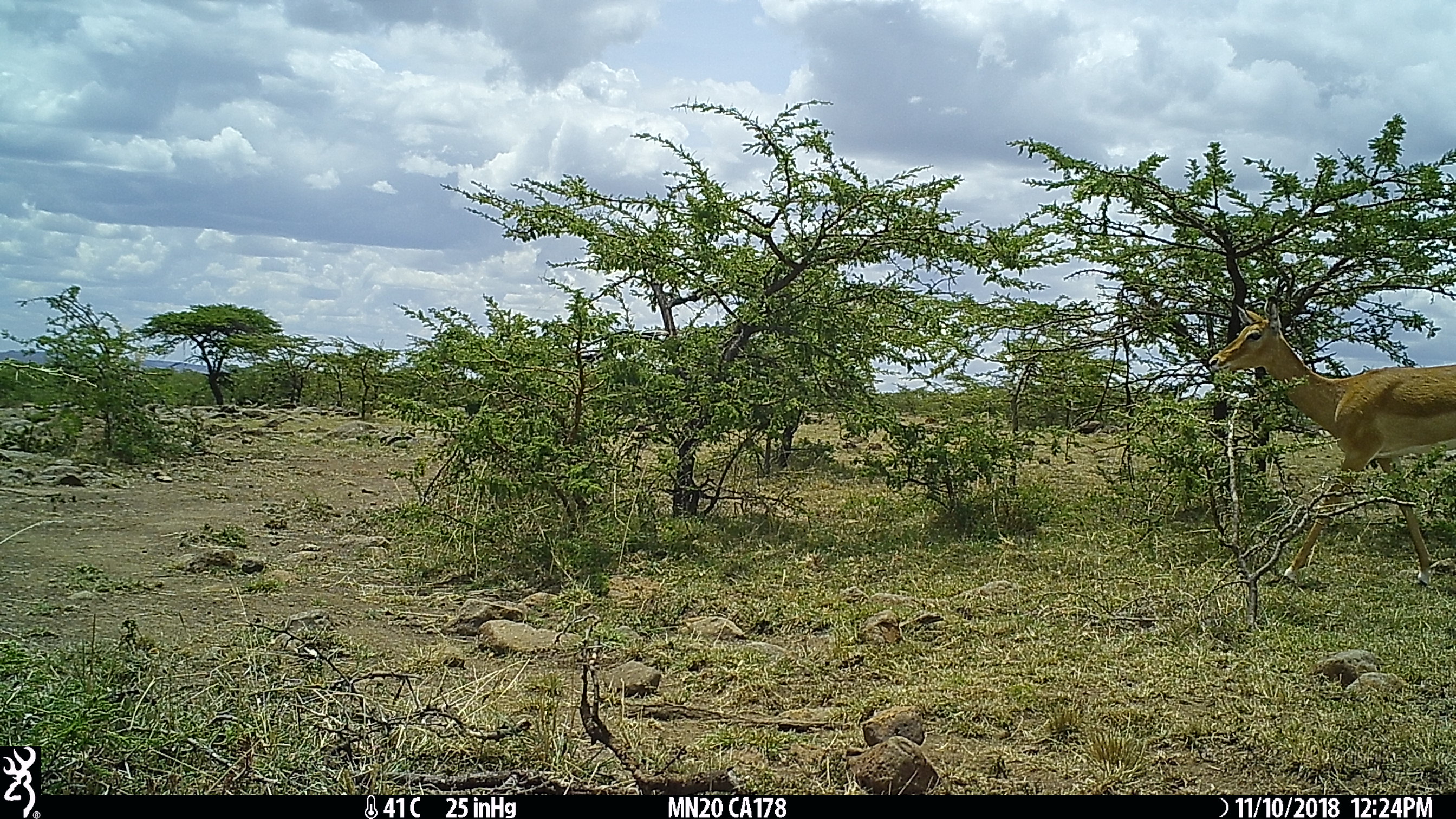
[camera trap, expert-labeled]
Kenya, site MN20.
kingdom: Animalia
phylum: Chordata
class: Mammalia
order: Artiodactyla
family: Bovidae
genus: Aepyceros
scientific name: Aepyceros melampus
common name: impala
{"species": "impala (Aepyceros melampus)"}